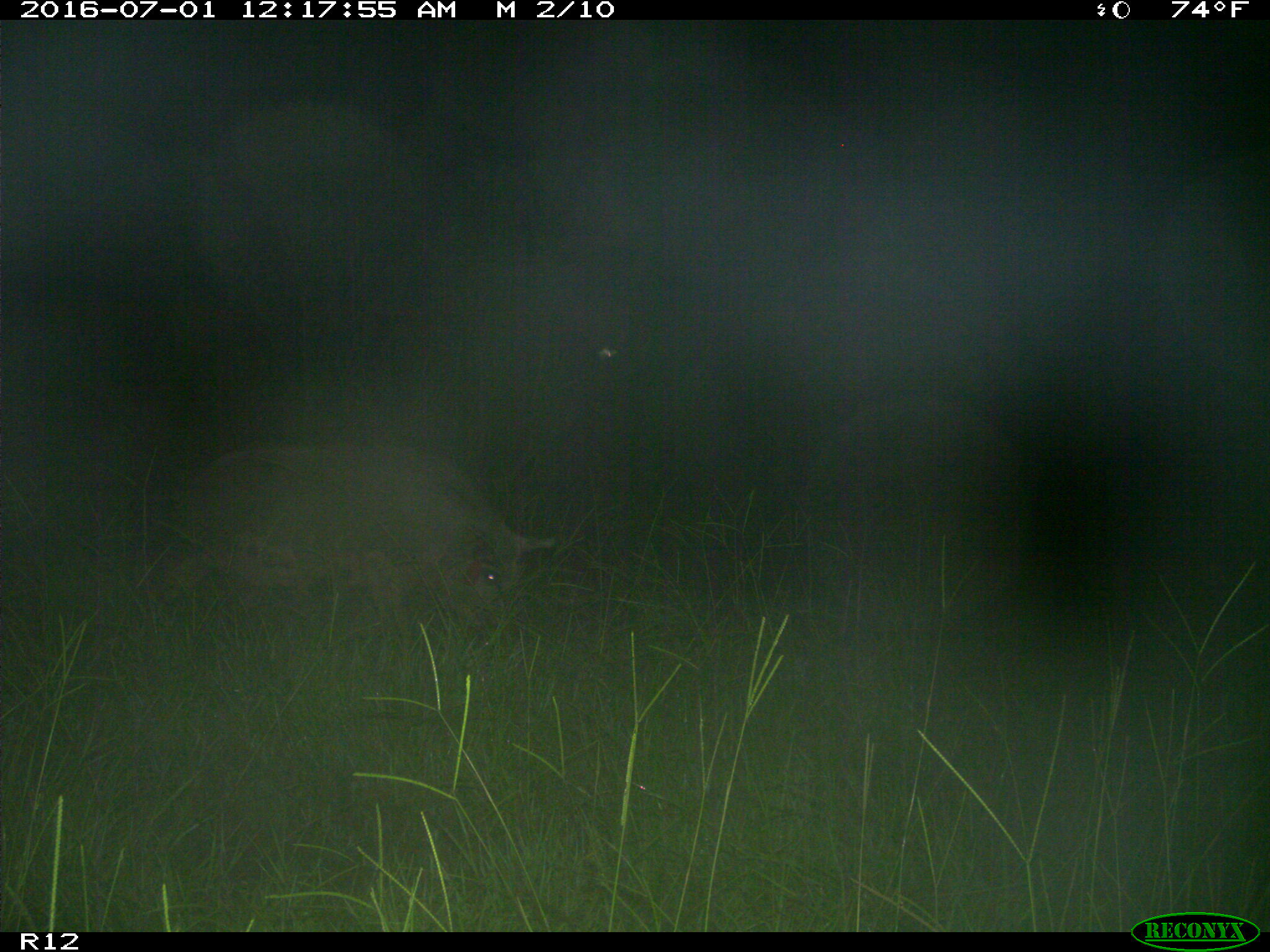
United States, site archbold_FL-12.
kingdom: Animalia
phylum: Chordata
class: Mammalia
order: Artiodactyla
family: Suidae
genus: Sus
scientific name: Sus scrofa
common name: wild boar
Sus scrofa (wild boar).